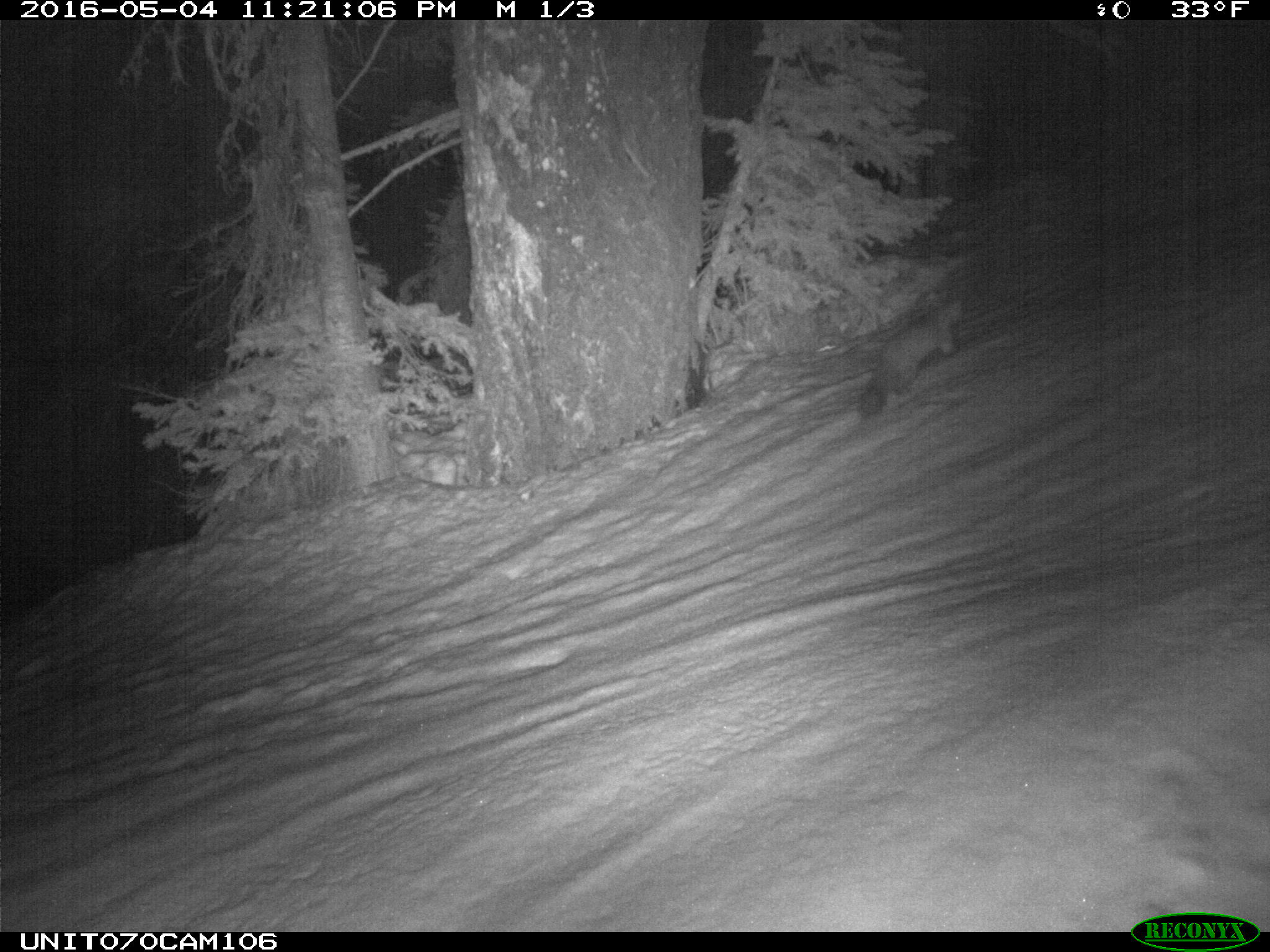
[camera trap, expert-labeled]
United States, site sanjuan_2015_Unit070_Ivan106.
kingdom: Animalia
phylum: Chordata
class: Mammalia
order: Carnivora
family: Mustelidae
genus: Martes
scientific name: Martes americana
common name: american marten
Martes americana (american marten).